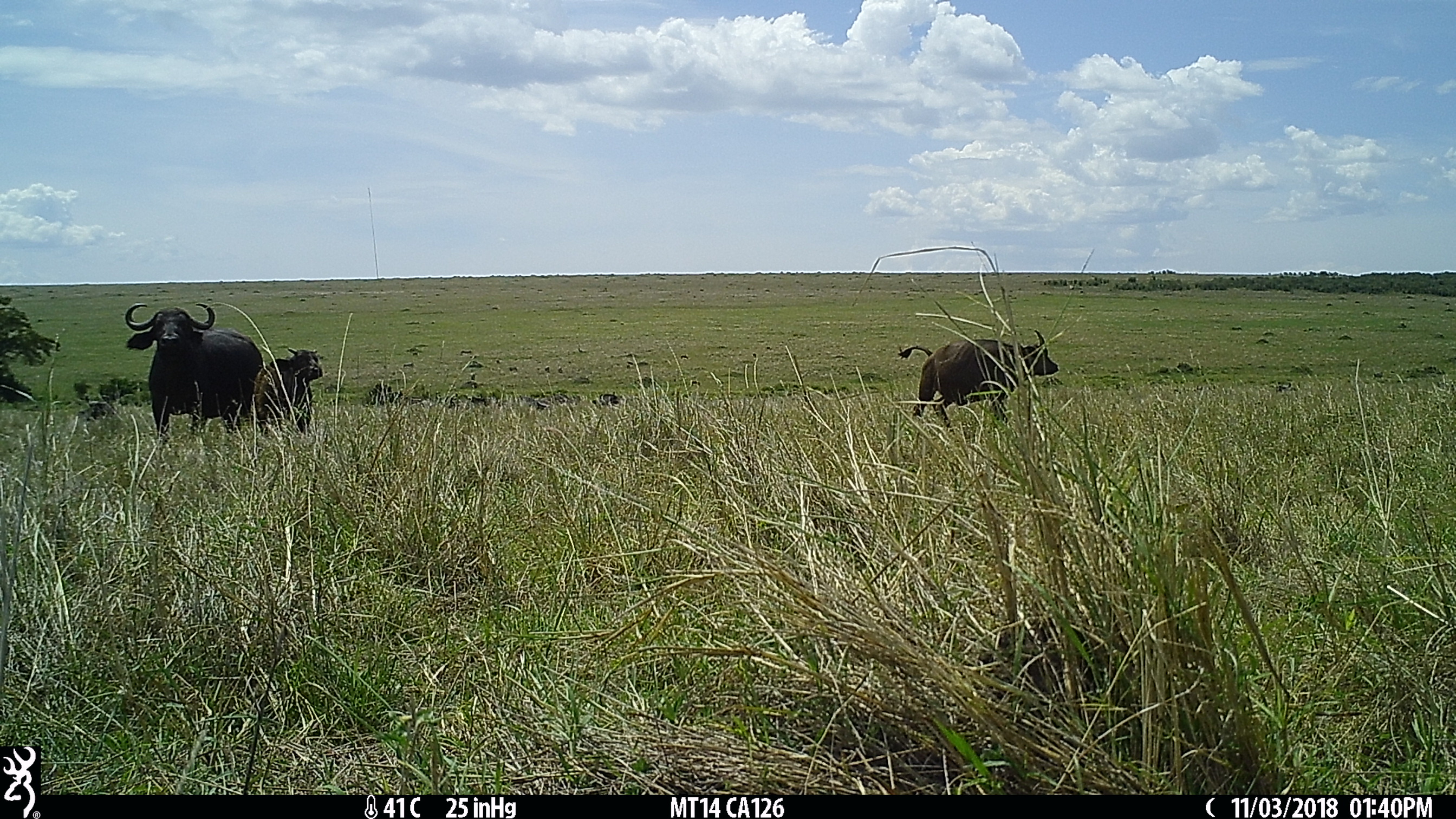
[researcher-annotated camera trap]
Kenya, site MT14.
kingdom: Animalia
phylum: Chordata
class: Mammalia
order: Artiodactyla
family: Bovidae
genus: Syncerus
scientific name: Syncerus caffer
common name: buffalo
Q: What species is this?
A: Buffalo (Syncerus caffer).